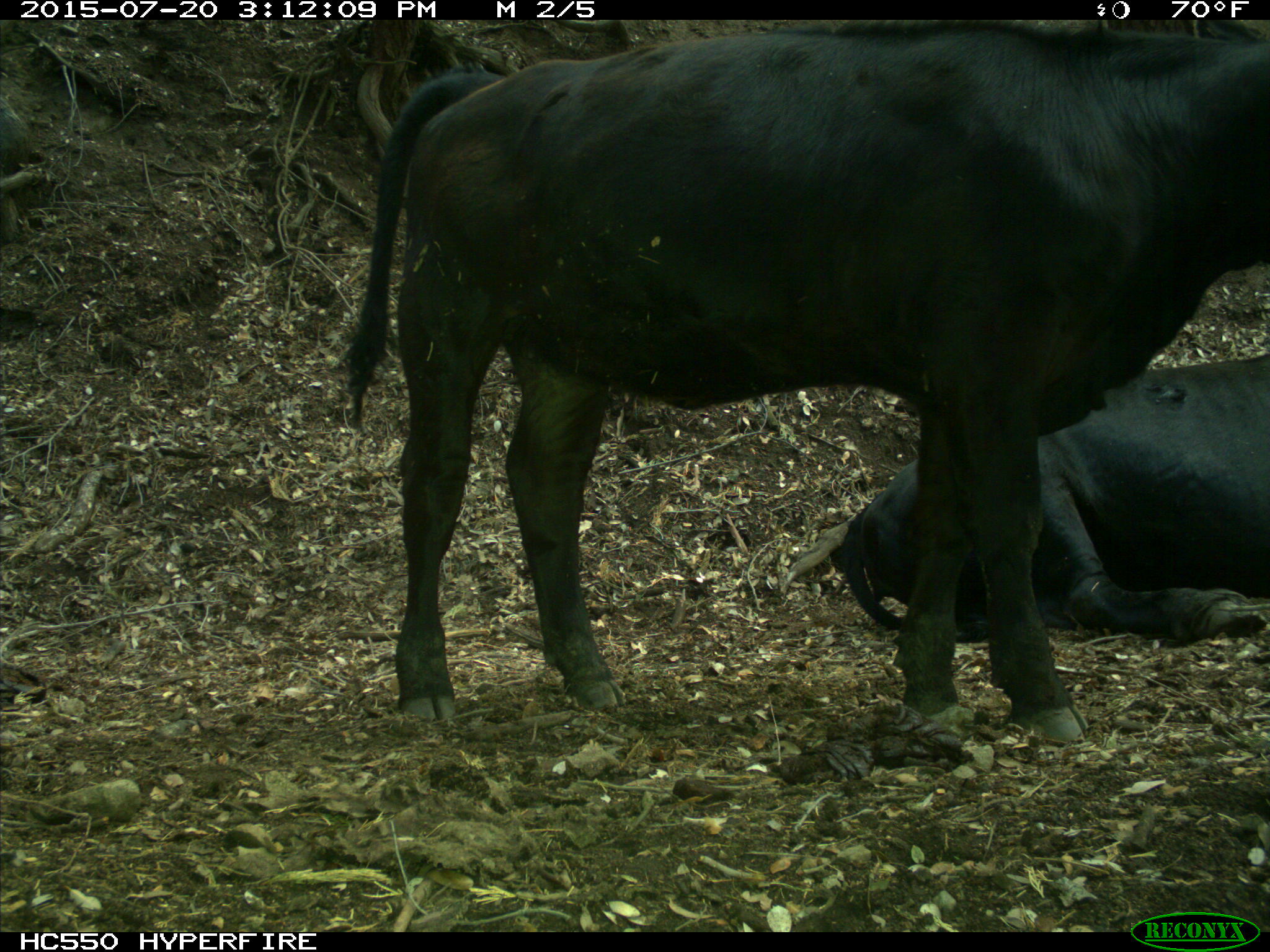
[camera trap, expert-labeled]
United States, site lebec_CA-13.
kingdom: Animalia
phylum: Chordata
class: Mammalia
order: Artiodactyla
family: Bovidae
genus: Bos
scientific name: Bos taurus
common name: domestic cow